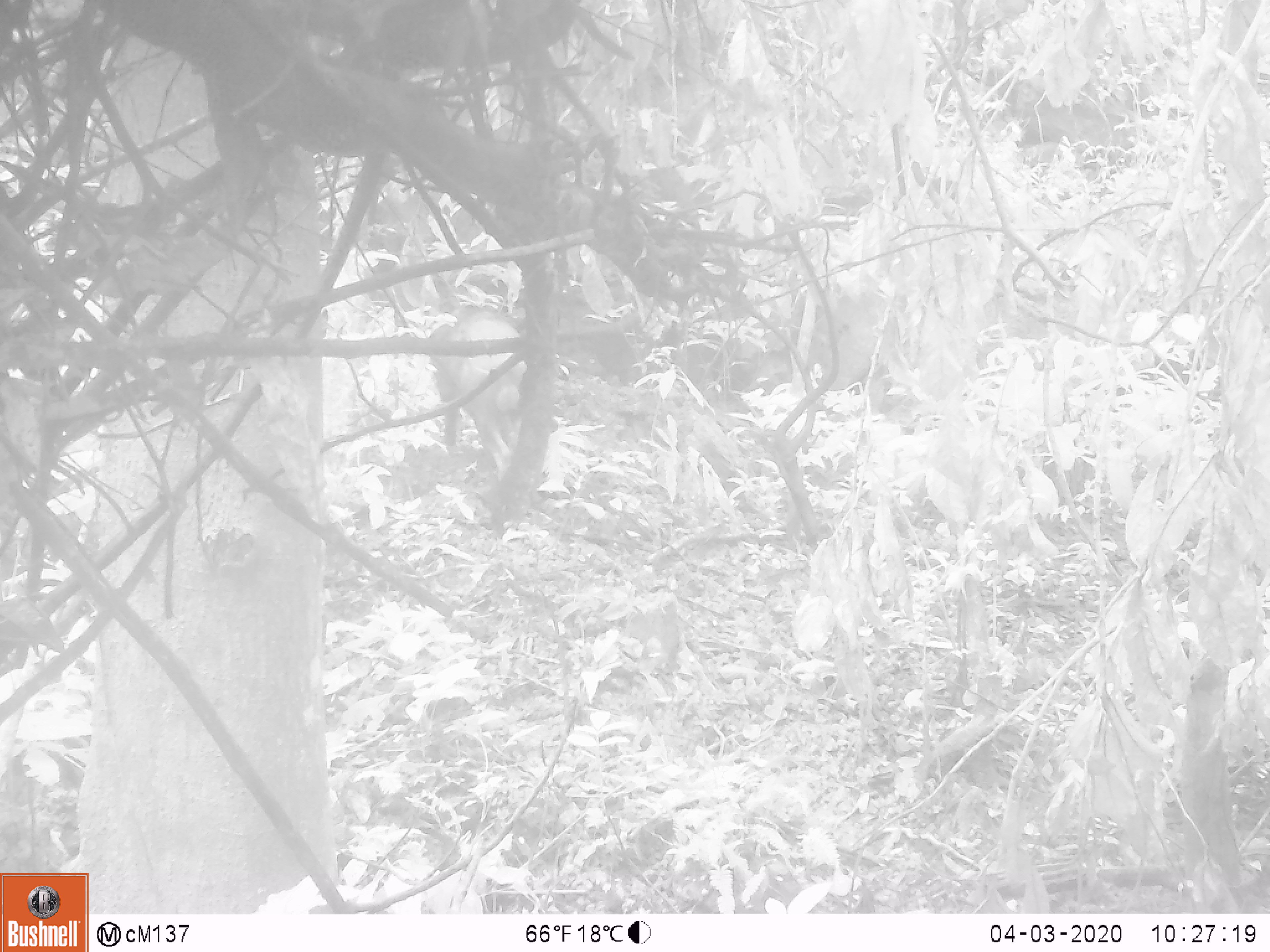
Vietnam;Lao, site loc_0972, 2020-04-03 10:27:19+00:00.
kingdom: Animalia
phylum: Chordata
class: Mammalia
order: Artiodactyla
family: Suidae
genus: Sus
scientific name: Sus scrofa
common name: eurasian wild pig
Eurasian wild pig (Sus scrofa). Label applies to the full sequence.